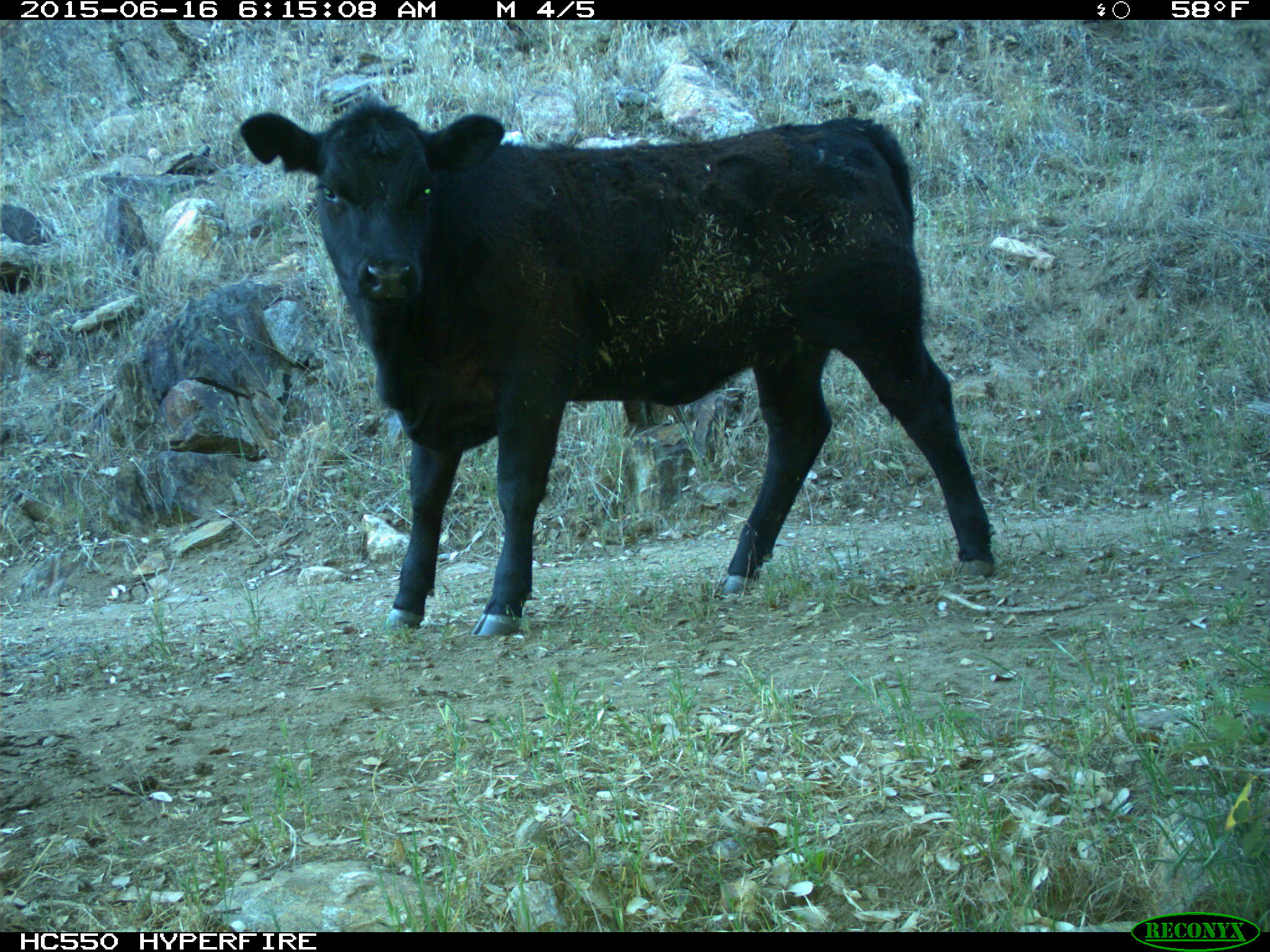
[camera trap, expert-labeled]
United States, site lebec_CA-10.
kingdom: Animalia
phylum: Chordata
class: Mammalia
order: Artiodactyla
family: Bovidae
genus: Bos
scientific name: Bos taurus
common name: domestic cow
Bos taurus (domestic cow).